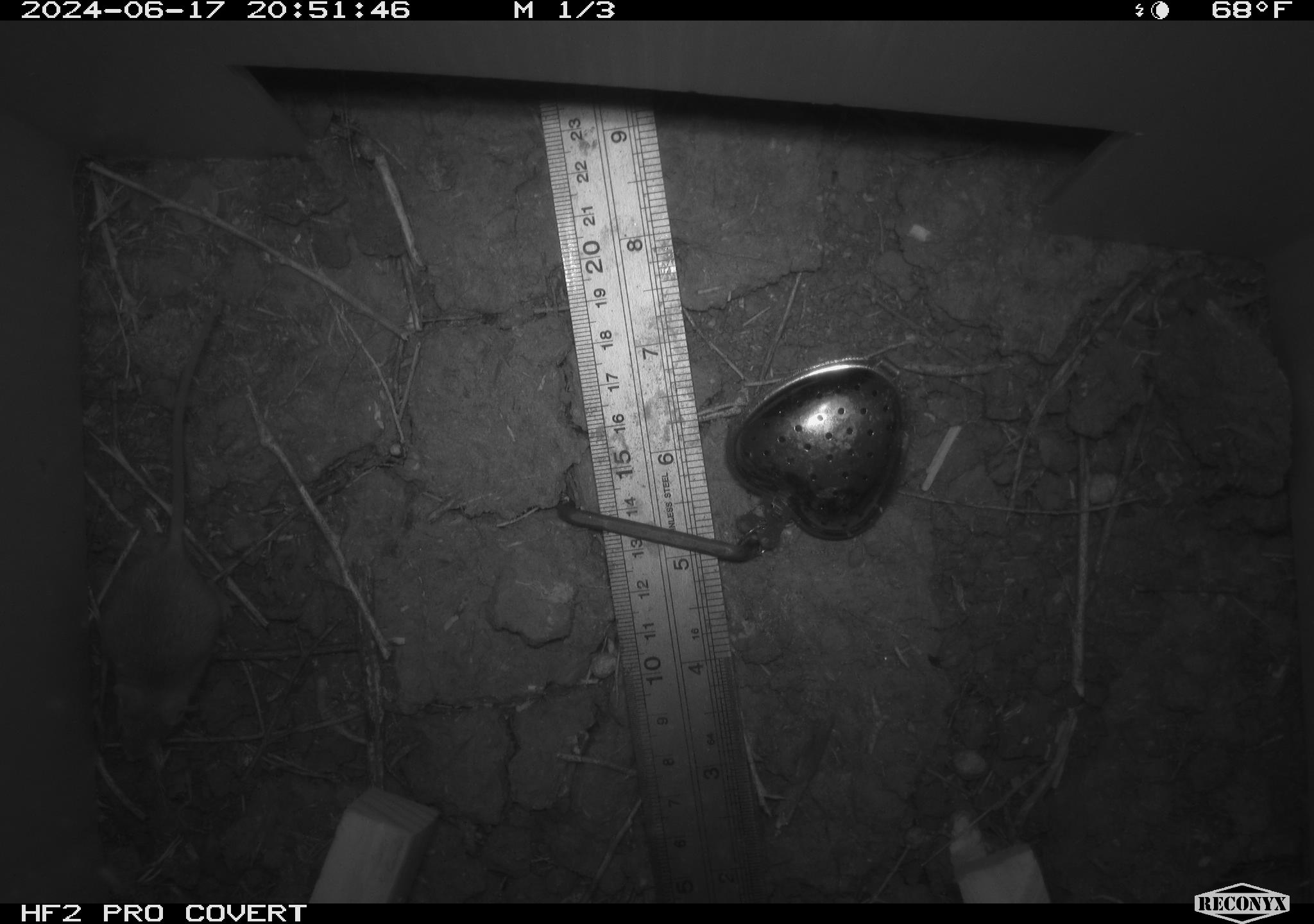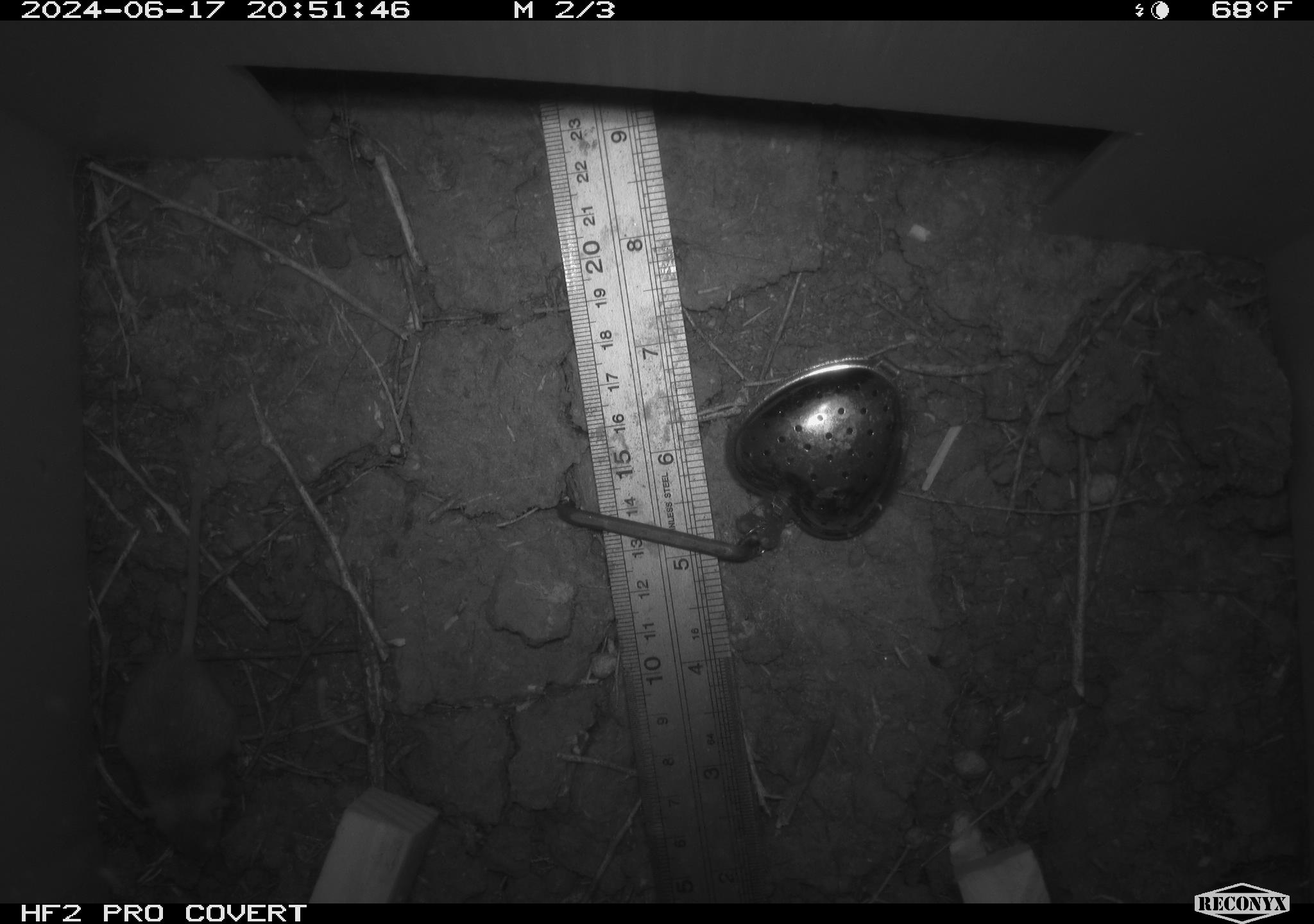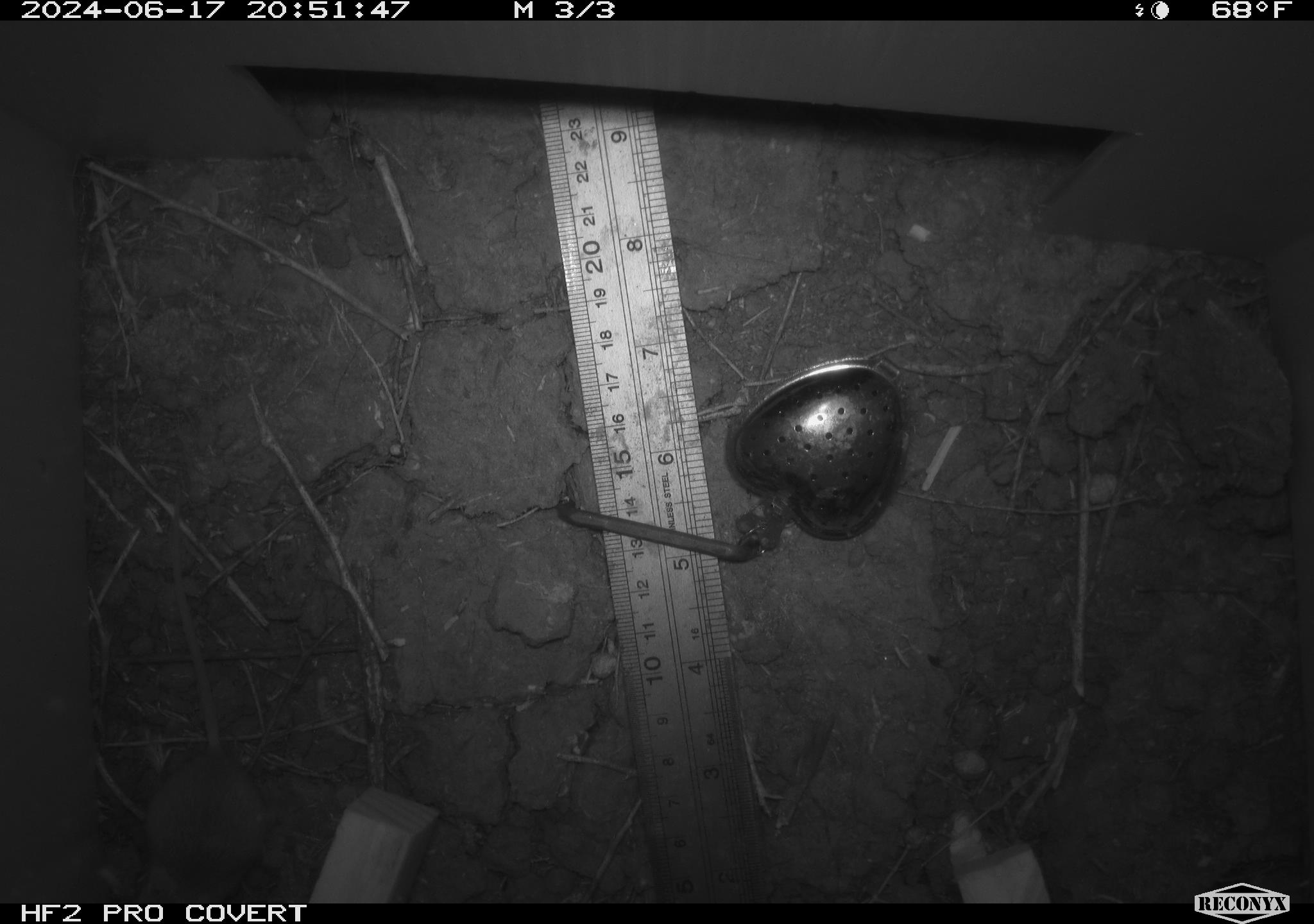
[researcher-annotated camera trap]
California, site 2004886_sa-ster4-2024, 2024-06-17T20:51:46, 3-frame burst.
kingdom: Animalia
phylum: Chordata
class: Mammalia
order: Rodentia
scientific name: Rodentia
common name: mouse species